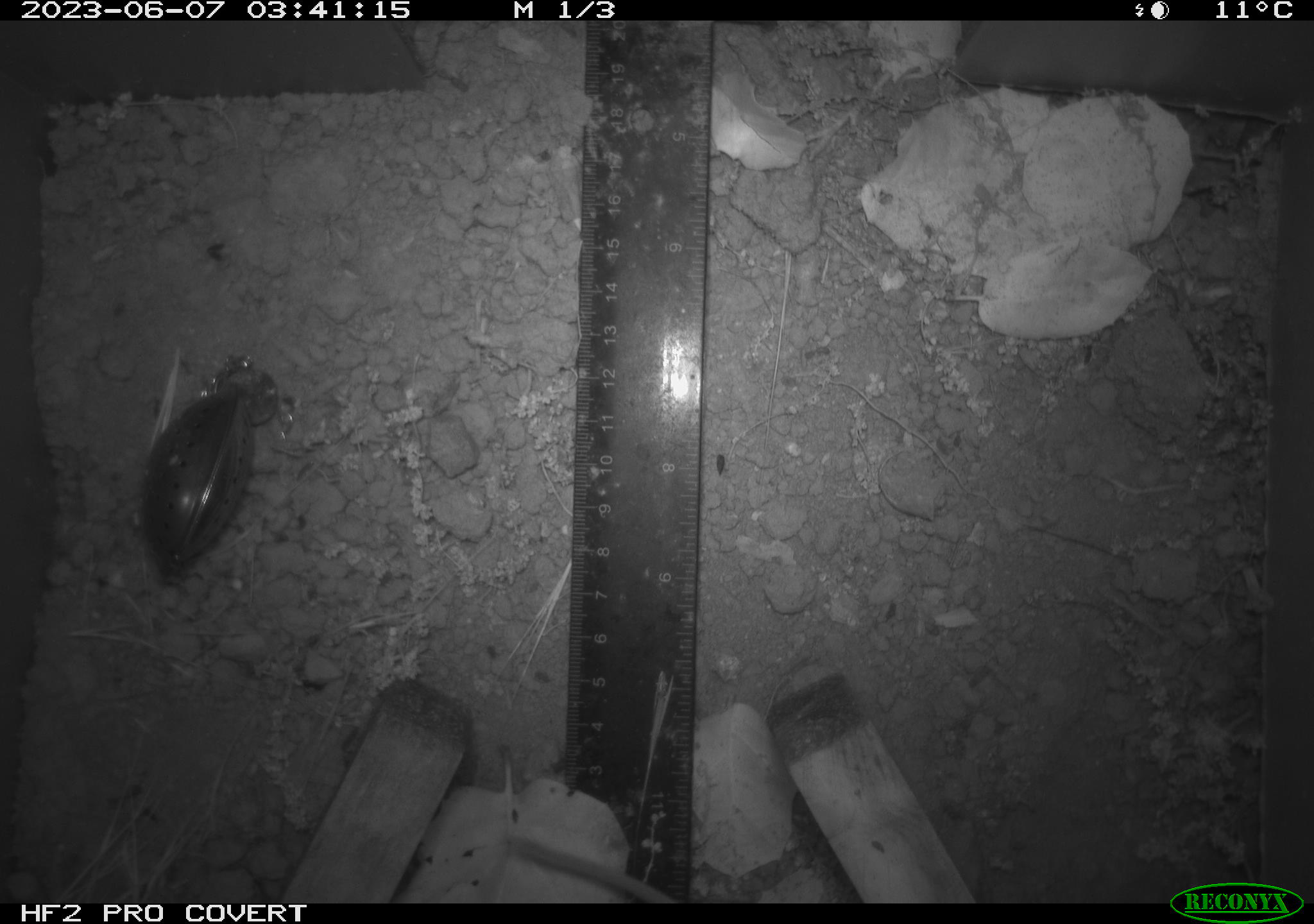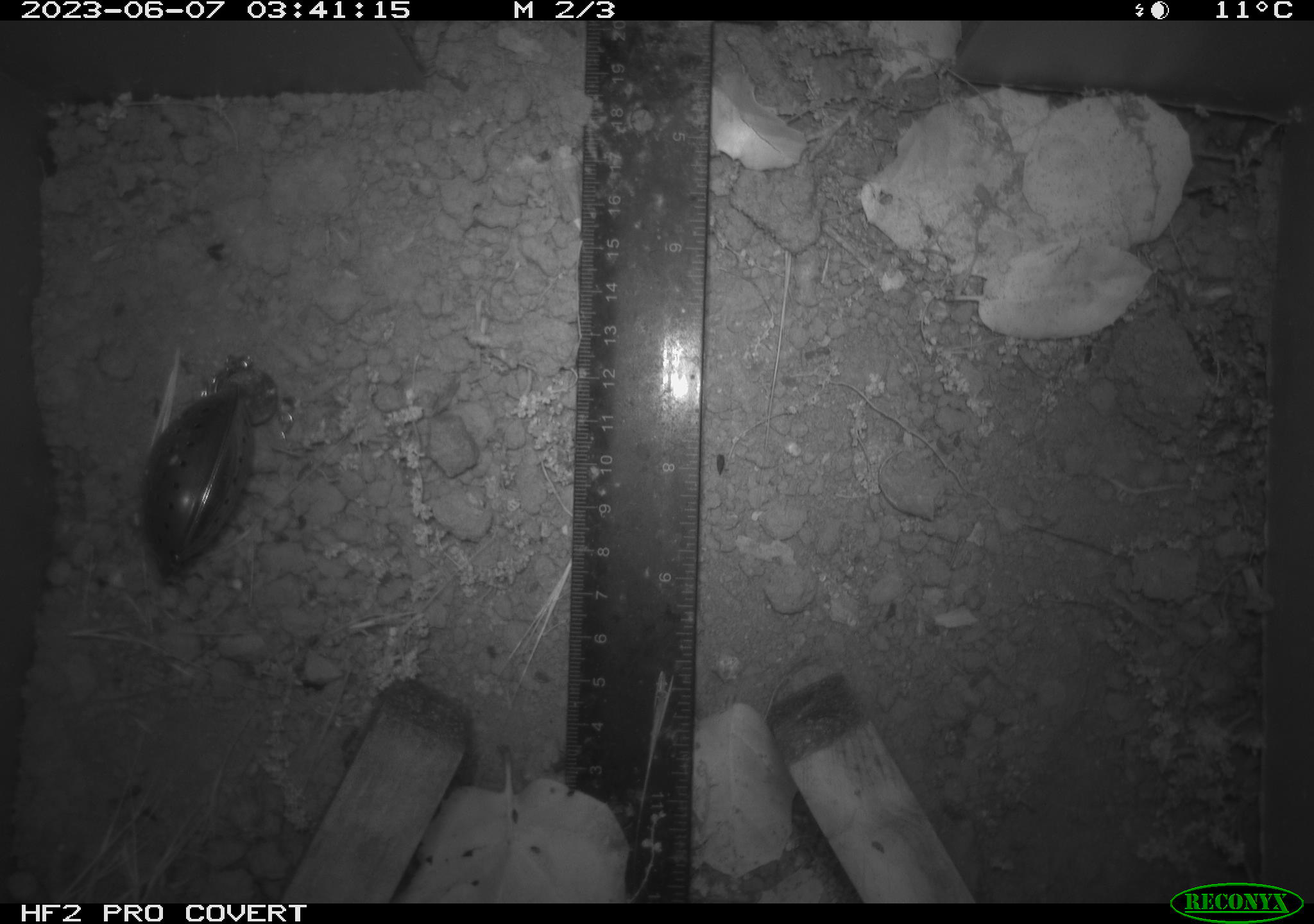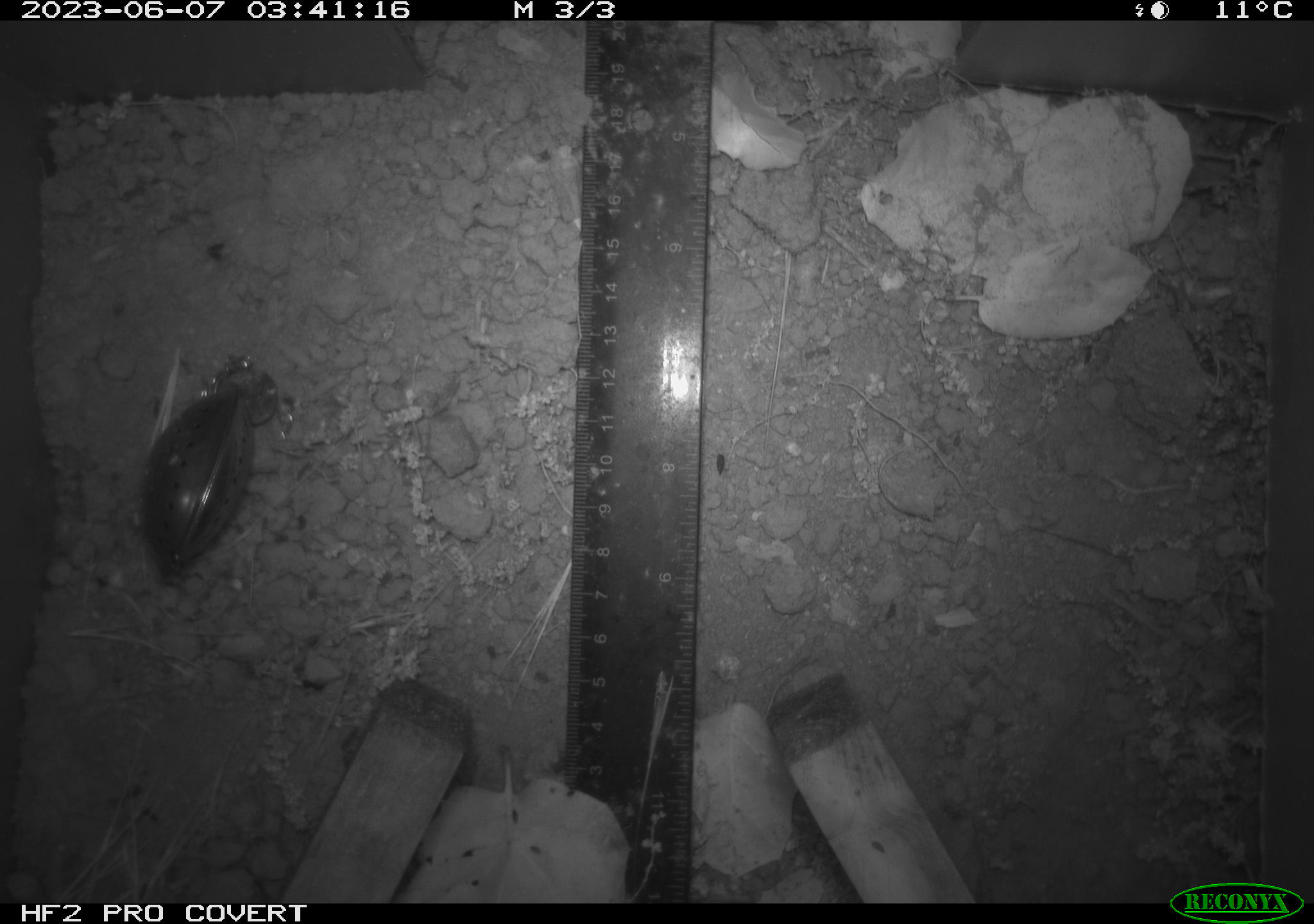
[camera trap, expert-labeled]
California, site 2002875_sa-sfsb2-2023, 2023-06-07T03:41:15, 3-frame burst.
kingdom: Animalia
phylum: Chordata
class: Mammalia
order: Rodentia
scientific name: Rodentia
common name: mouse species